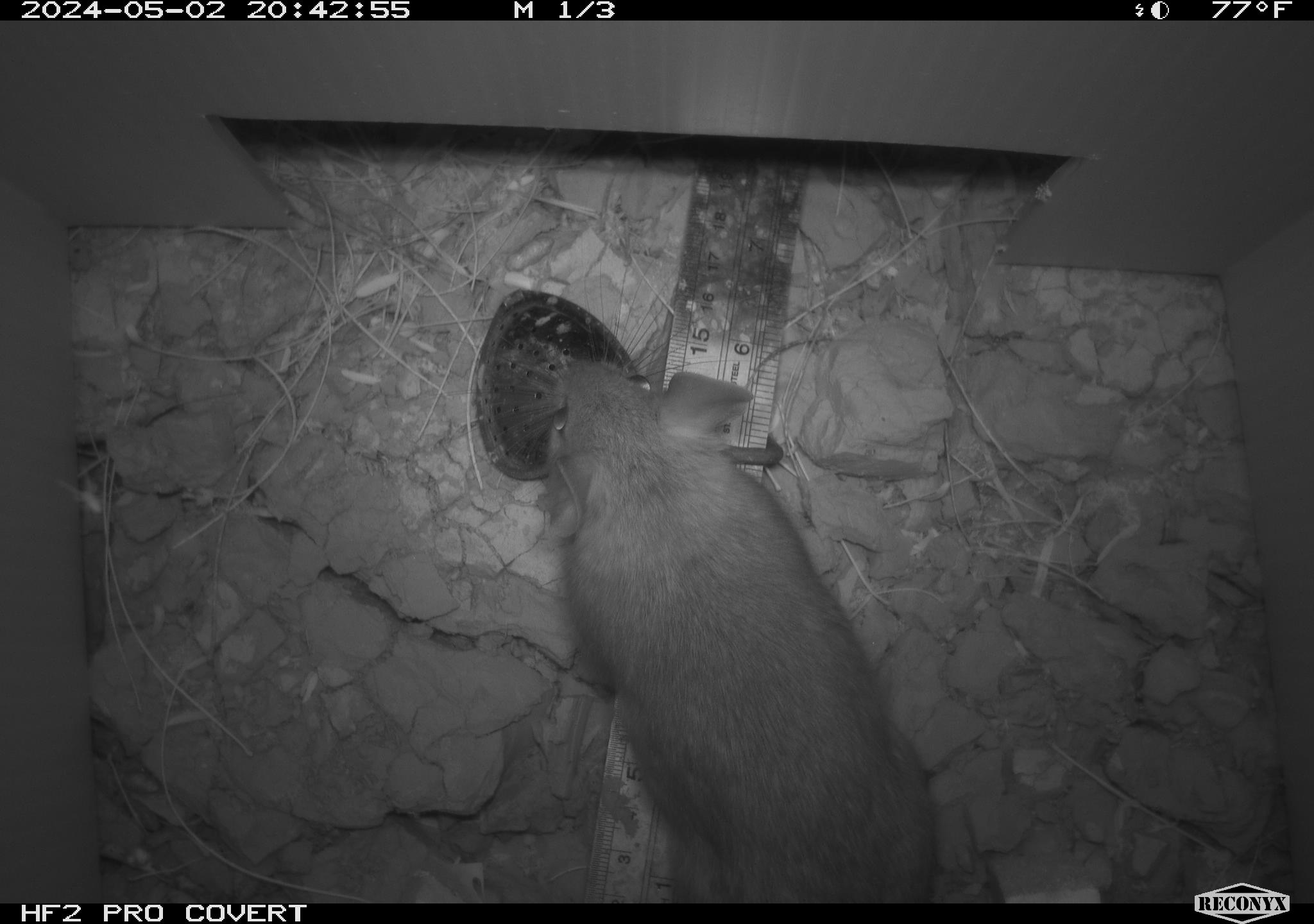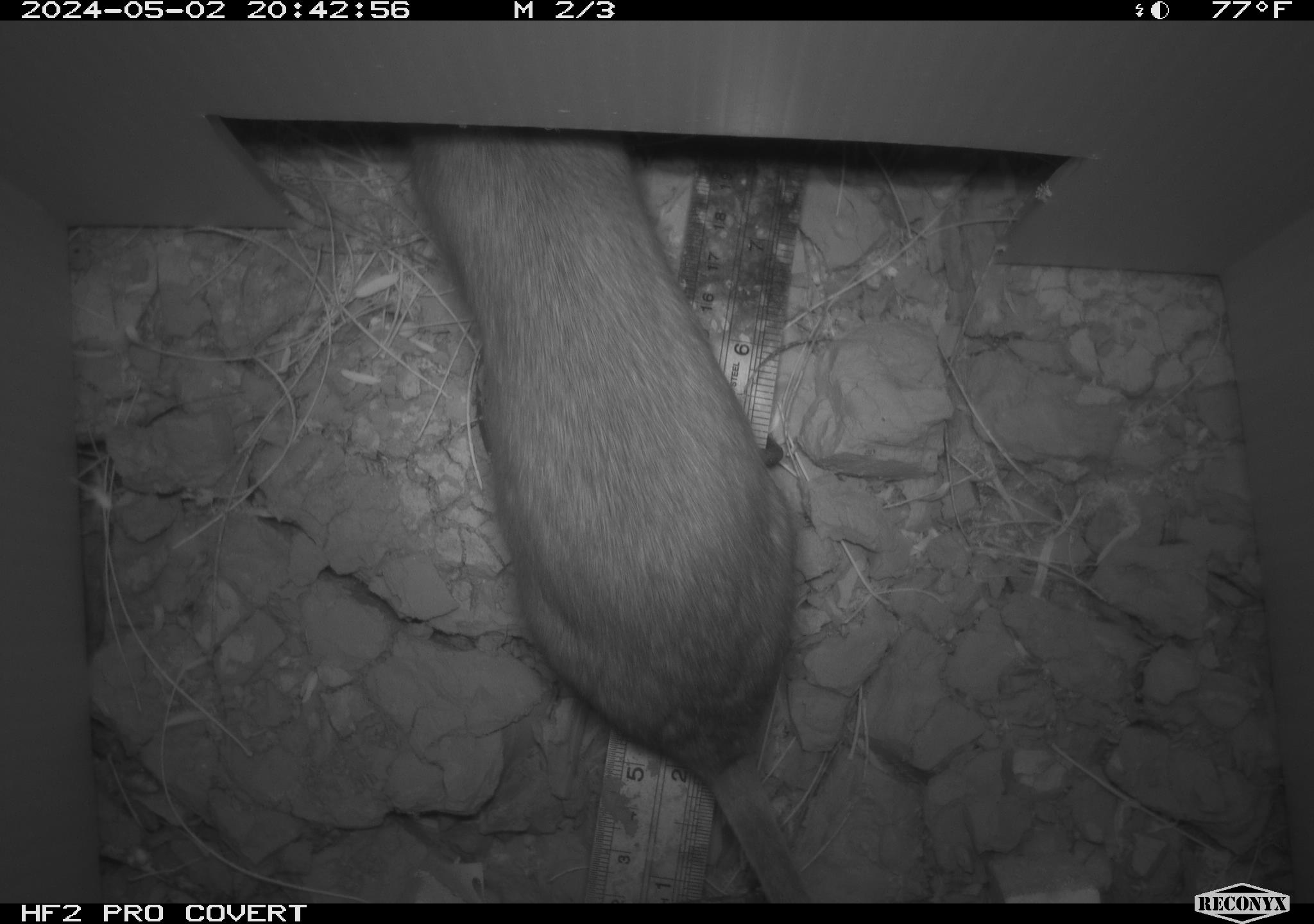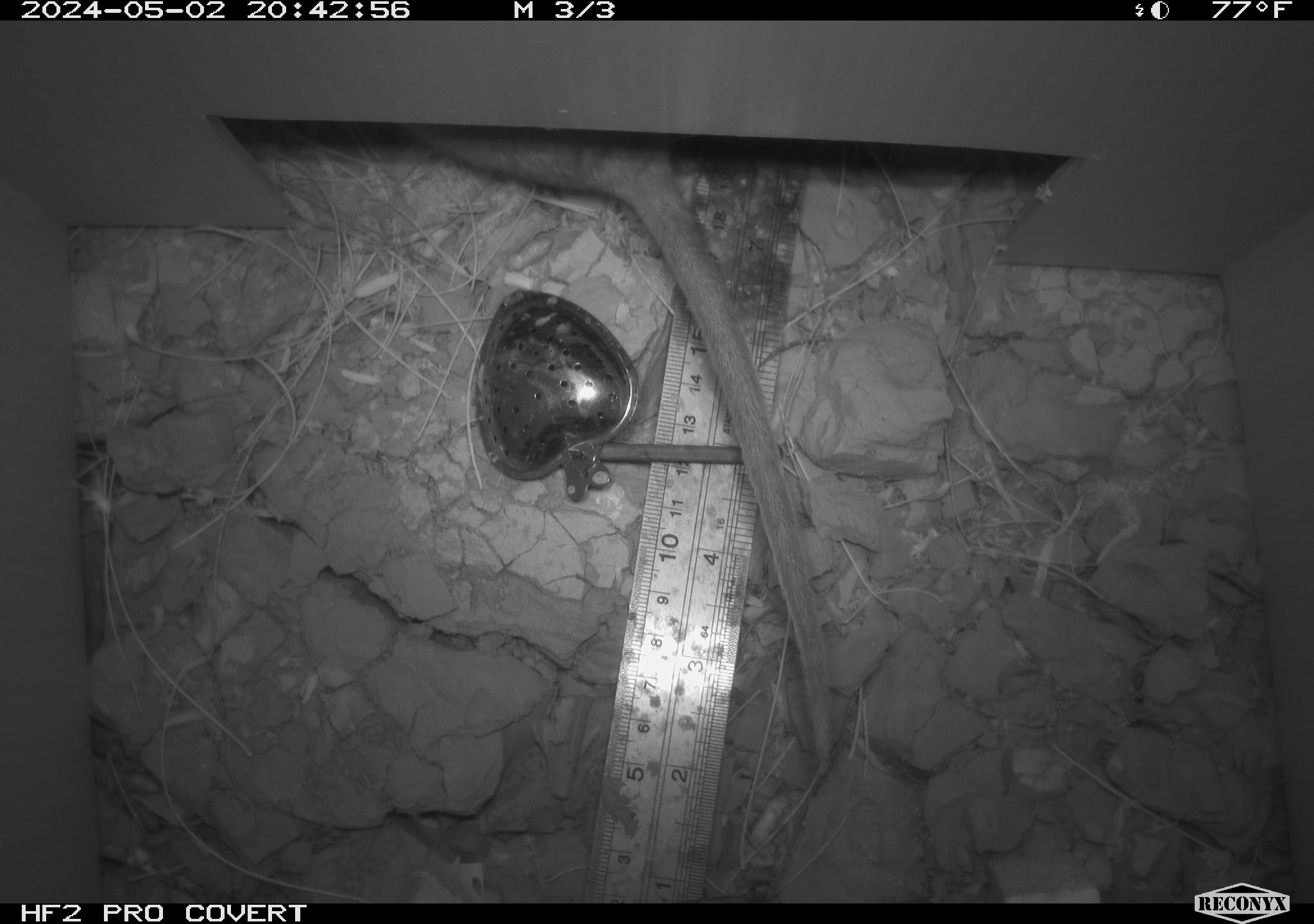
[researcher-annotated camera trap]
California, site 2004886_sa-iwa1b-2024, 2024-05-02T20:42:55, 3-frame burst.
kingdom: Animalia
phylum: Chordata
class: Mammalia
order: Rodentia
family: Cricetidae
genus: Neotoma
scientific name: Neotoma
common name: pack rat or woodrat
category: neotoma species